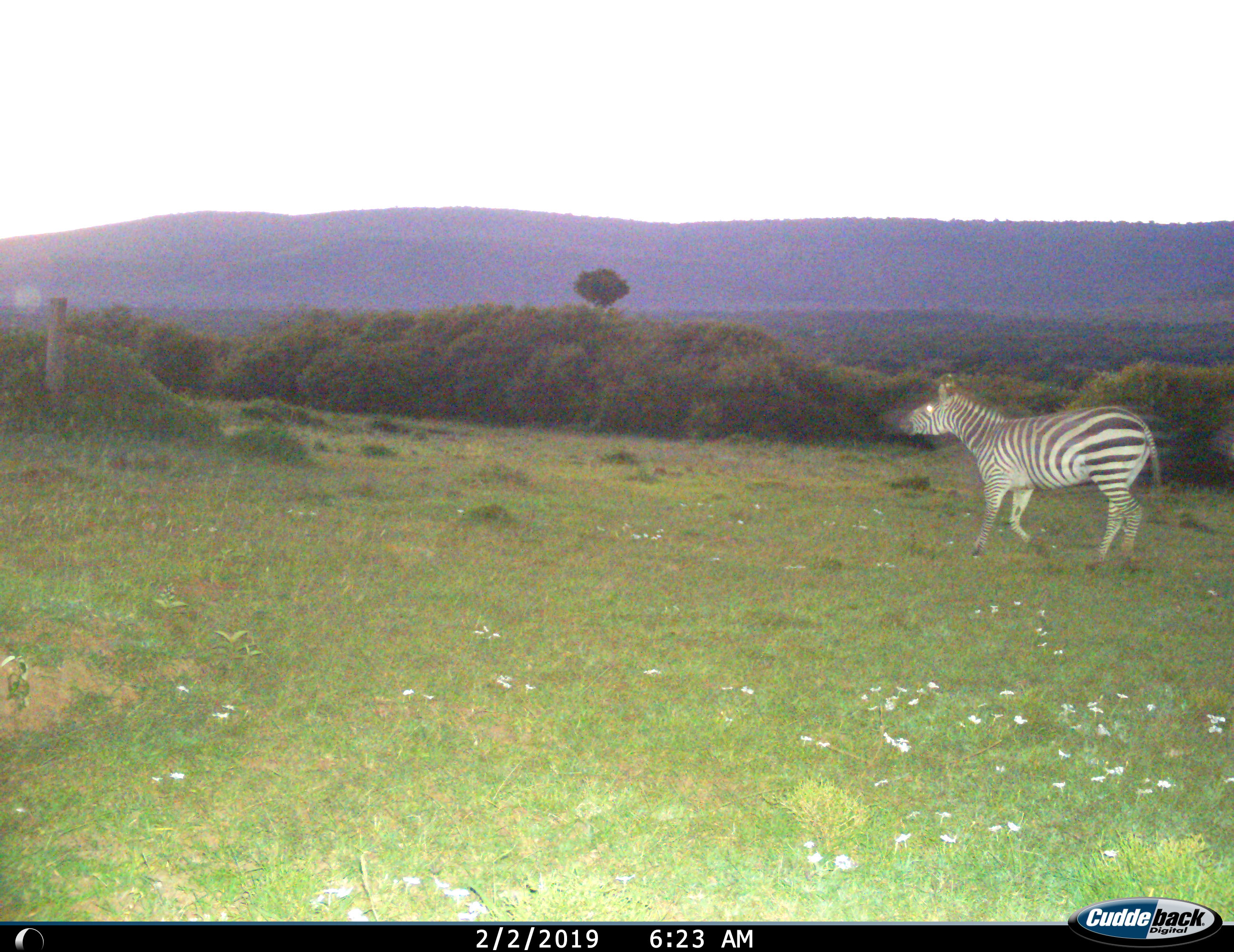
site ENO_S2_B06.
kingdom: Animalia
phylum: Chordata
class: Mammalia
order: Perissodactyla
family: Equidae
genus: Equus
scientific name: Equus quagga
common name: plains zebra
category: zebraplains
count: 1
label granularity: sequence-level